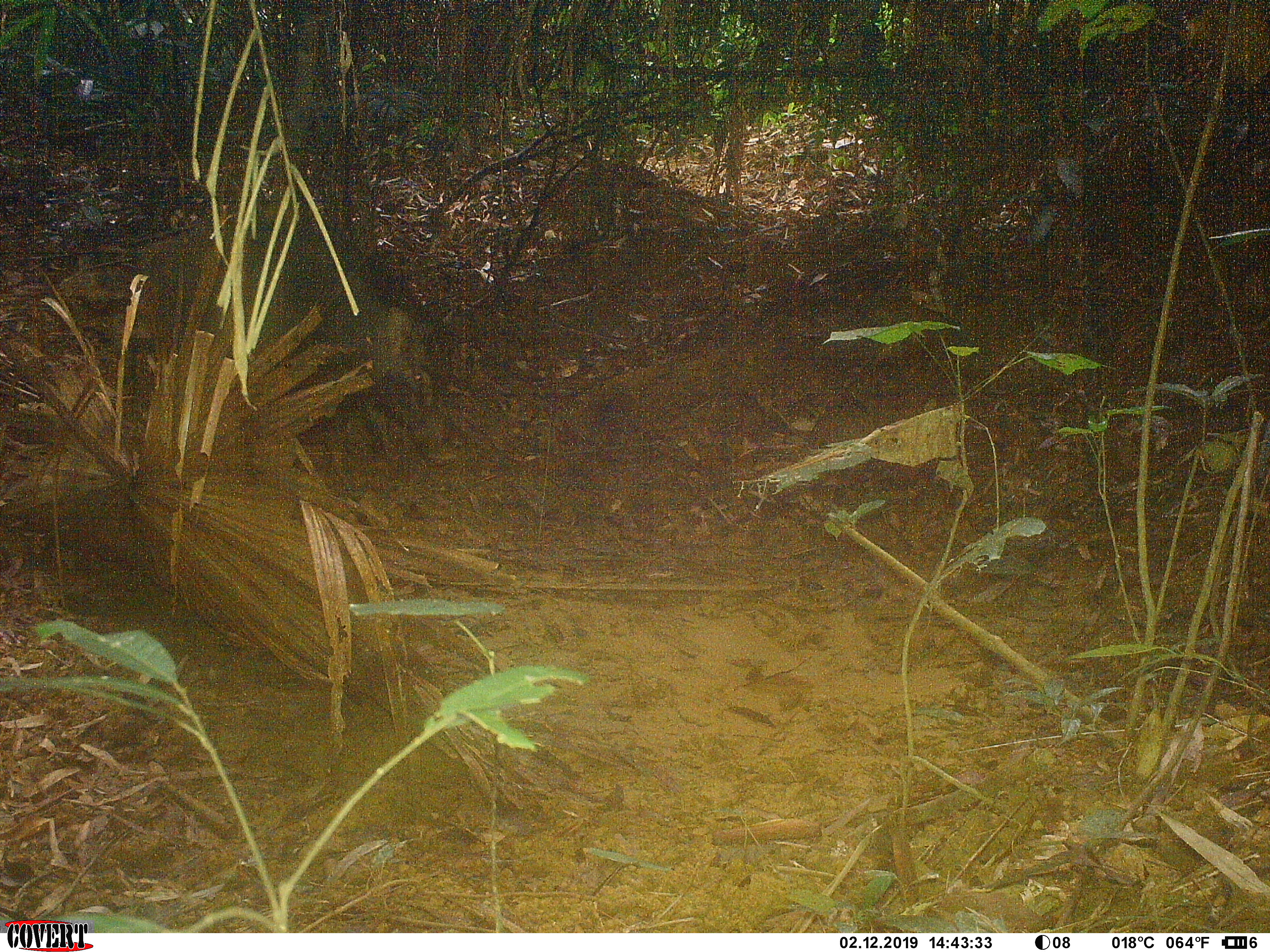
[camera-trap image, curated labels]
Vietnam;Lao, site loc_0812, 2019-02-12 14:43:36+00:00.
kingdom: Animalia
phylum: Chordata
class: Mammalia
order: Artiodactyla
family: Suidae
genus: Sus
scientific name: Sus scrofa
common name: eurasian wild pig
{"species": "eurasian wild pig (Sus scrofa)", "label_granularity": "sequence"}